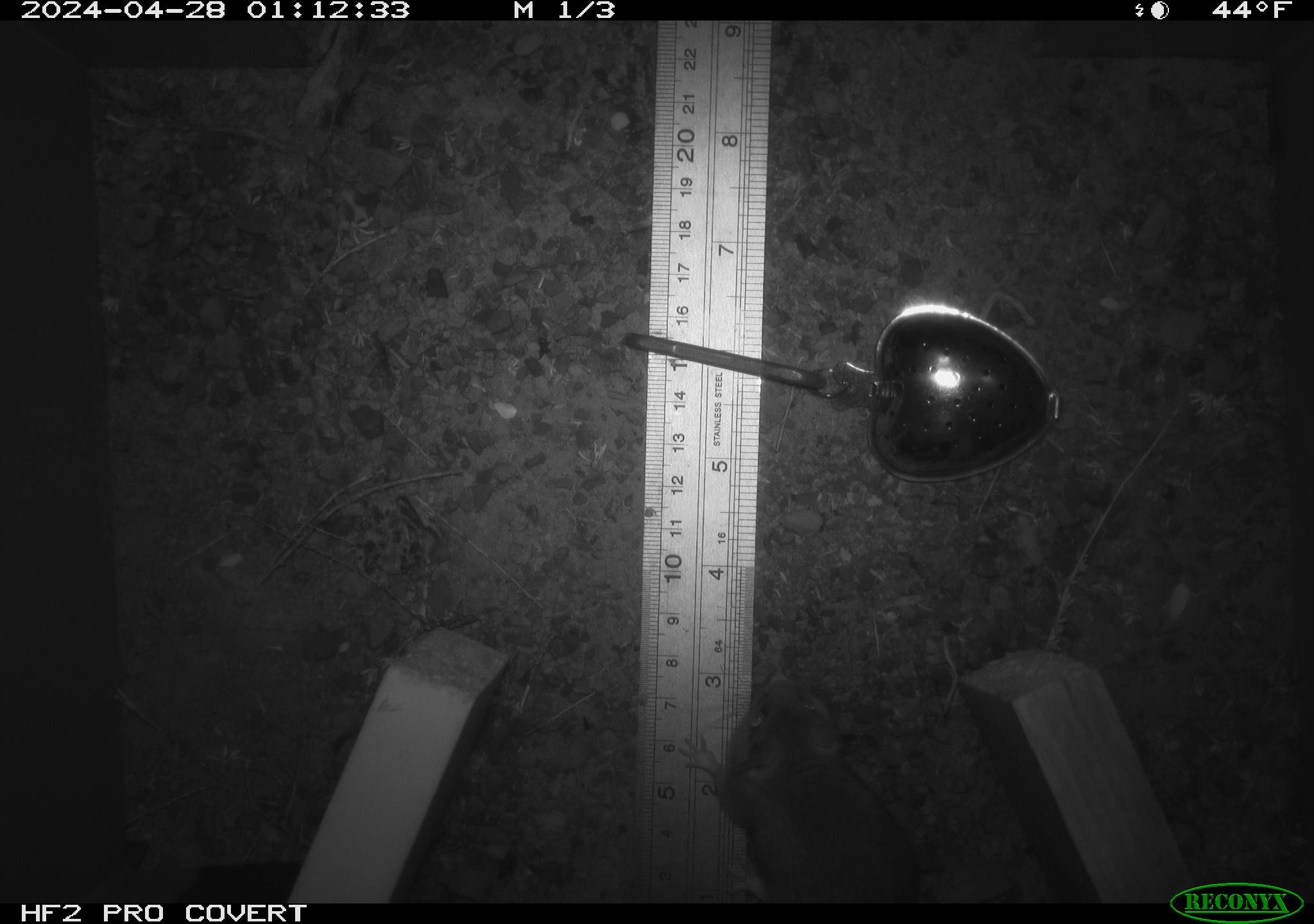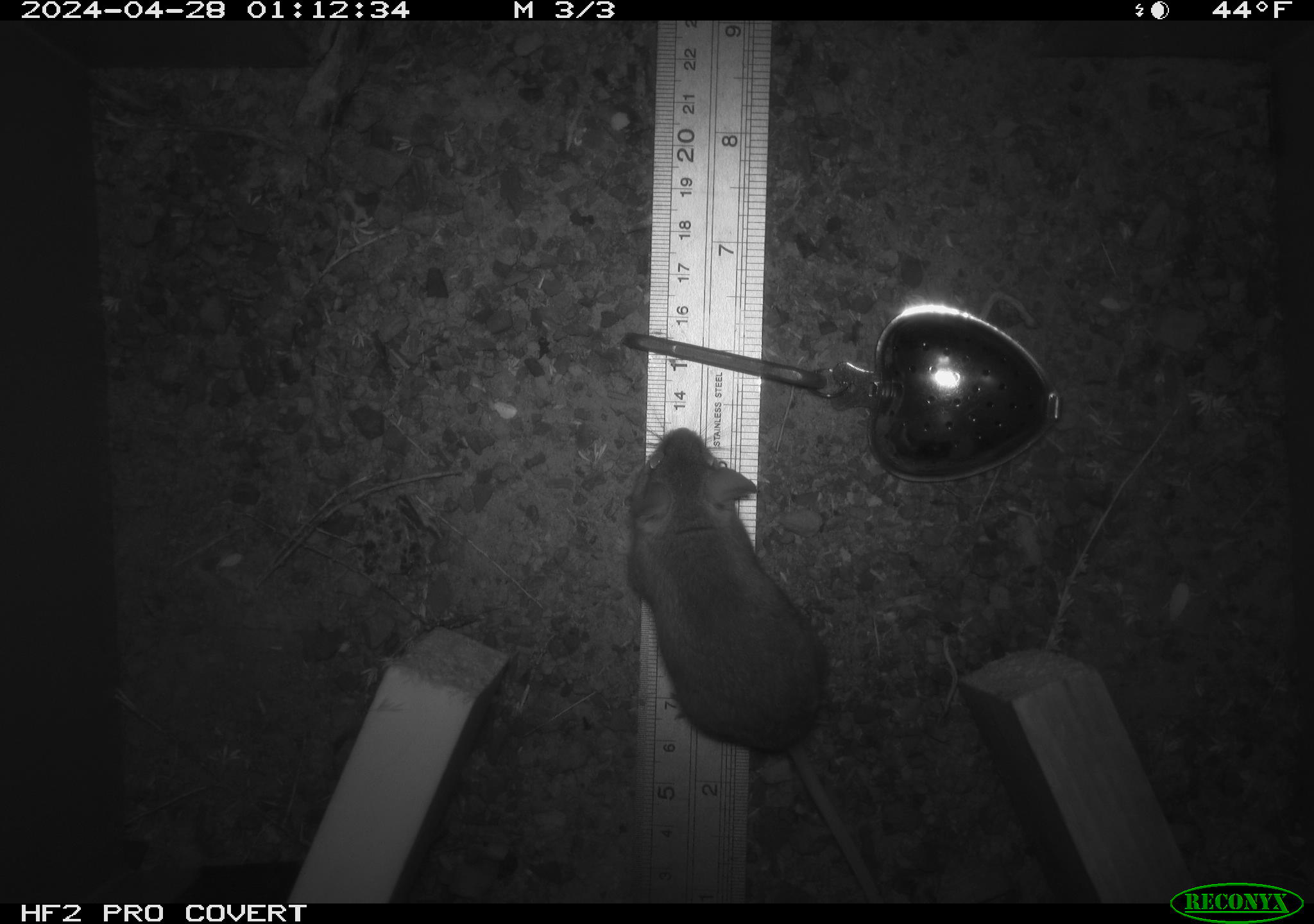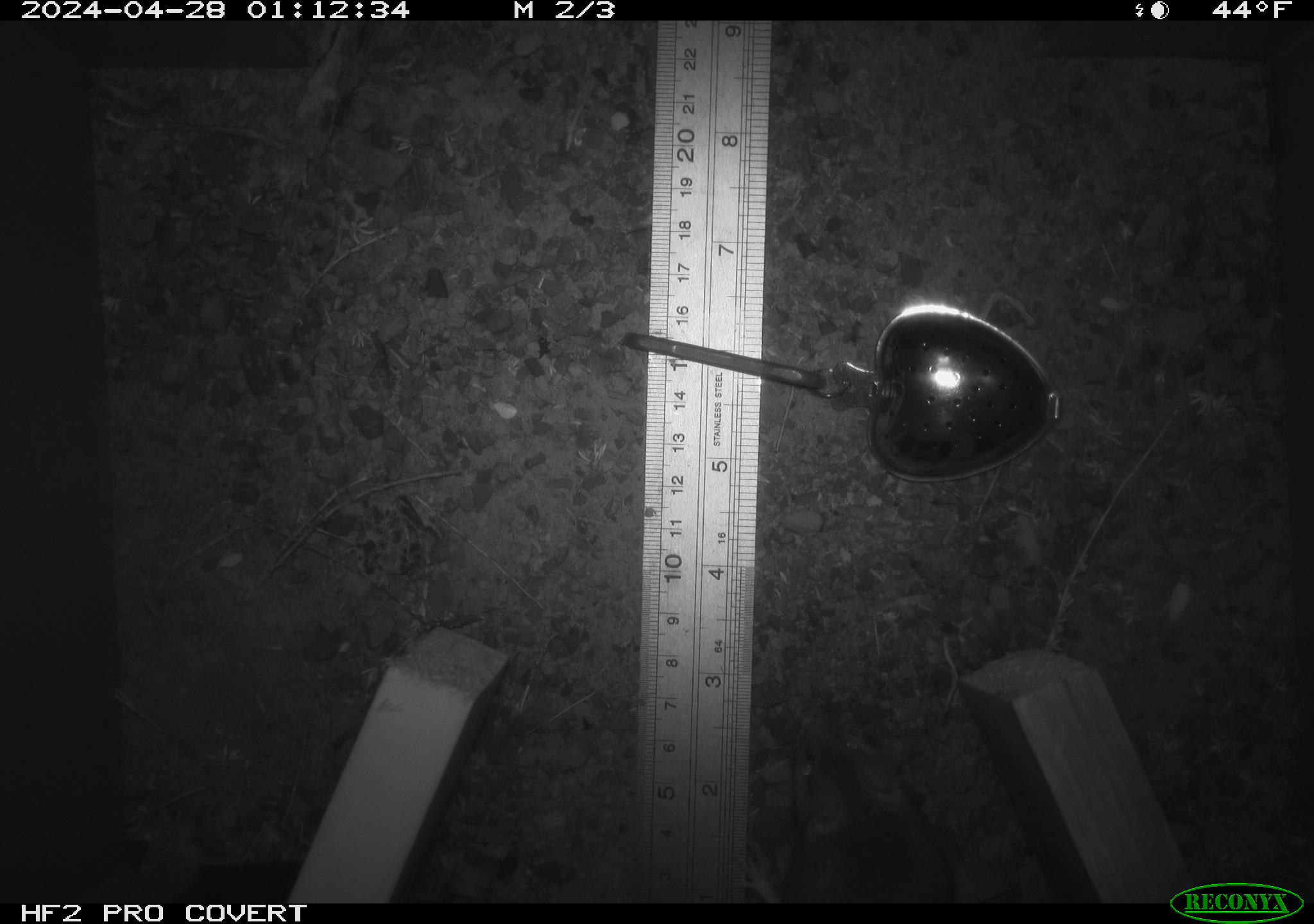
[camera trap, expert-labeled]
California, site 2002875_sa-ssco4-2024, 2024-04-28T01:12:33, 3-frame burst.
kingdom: Animalia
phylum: Chordata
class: Mammalia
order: Rodentia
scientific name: Rodentia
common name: mouse species